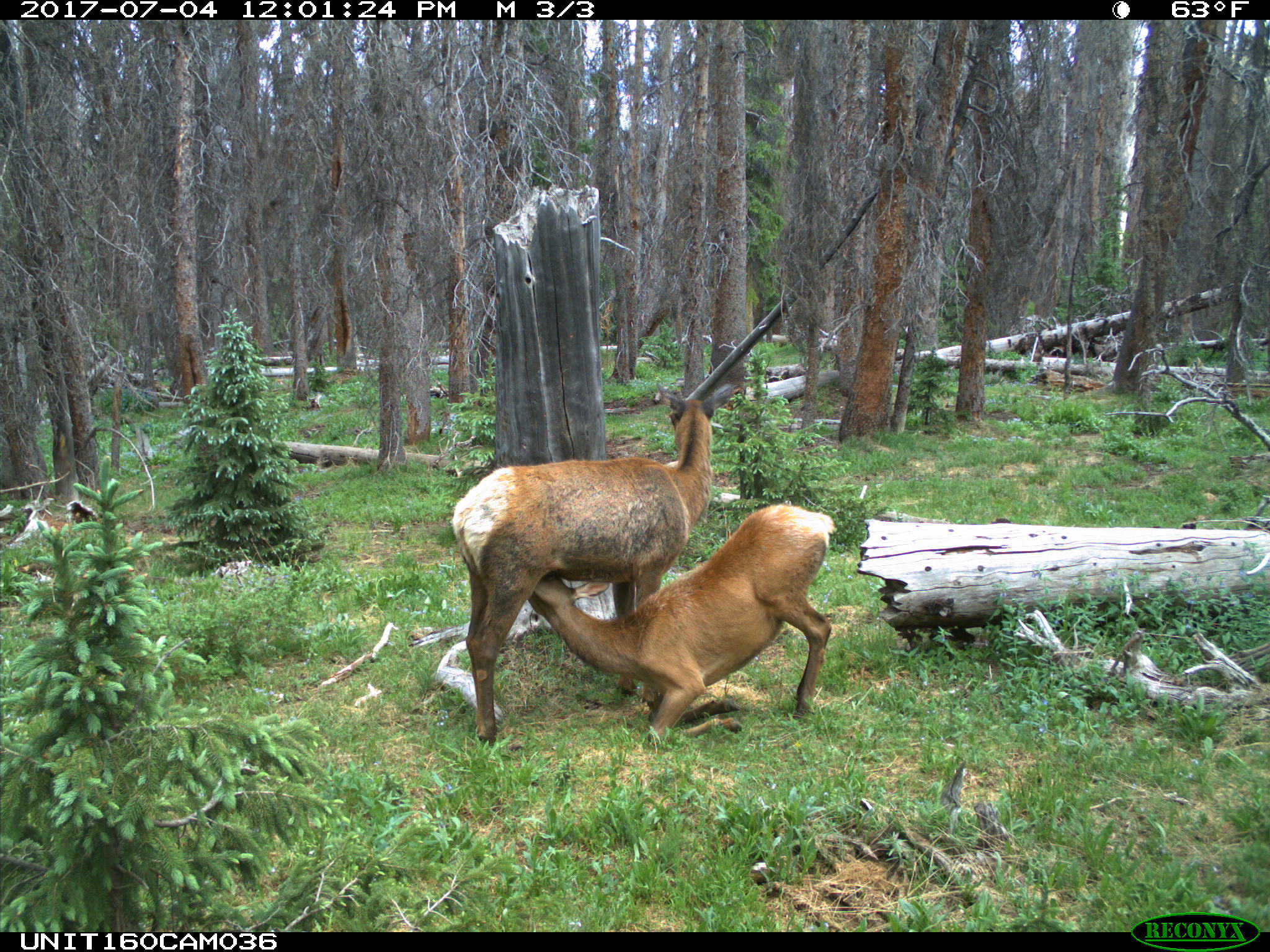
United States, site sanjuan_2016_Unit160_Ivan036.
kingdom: Animalia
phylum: Chordata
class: Mammalia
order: Artiodactyla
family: Cervidae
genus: Cervus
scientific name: Cervus elaphus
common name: red deer